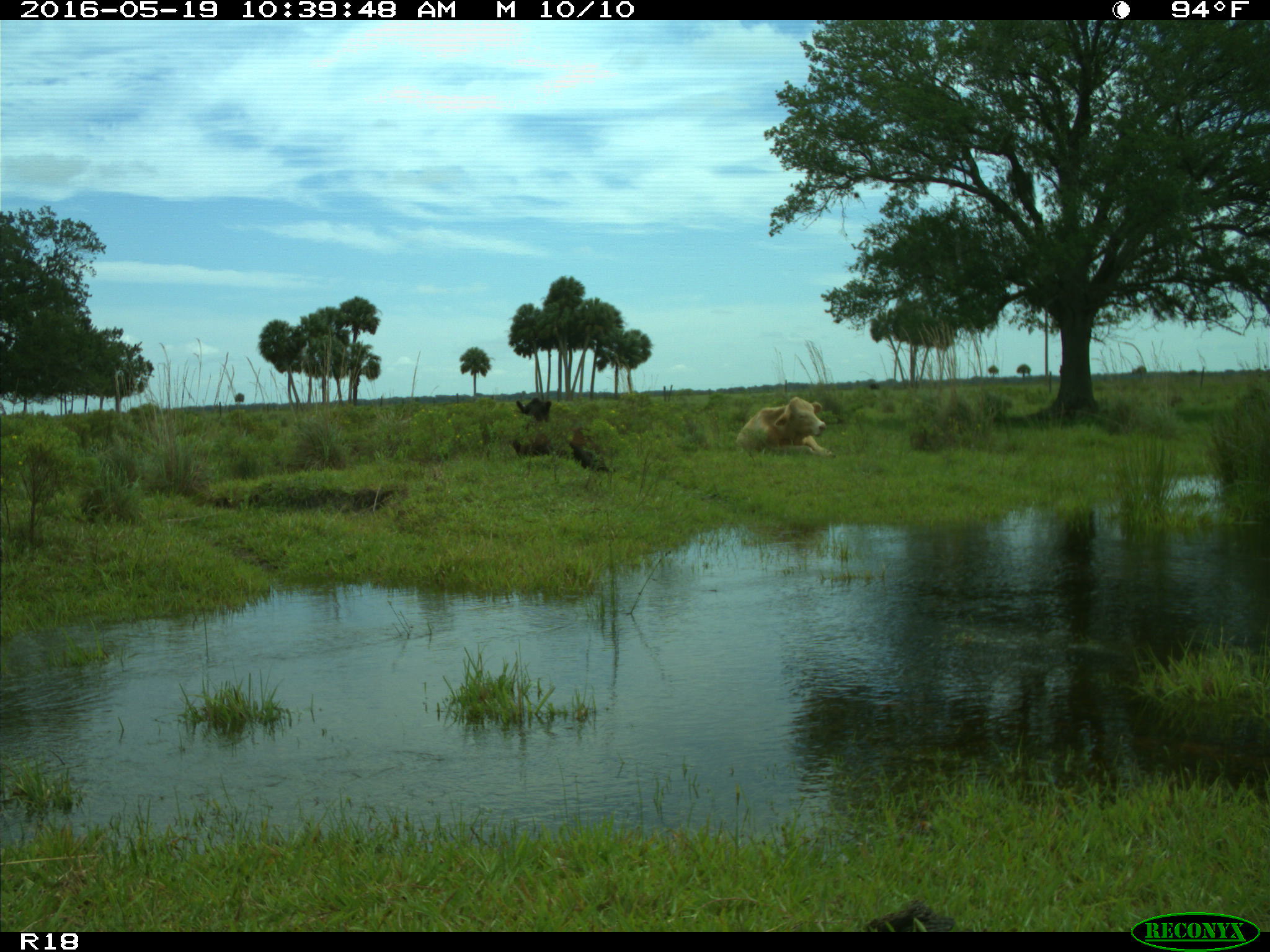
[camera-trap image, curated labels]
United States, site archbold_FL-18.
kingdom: Animalia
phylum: Chordata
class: Mammalia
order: Artiodactyla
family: Bovidae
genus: Bos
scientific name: Bos taurus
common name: domestic cow